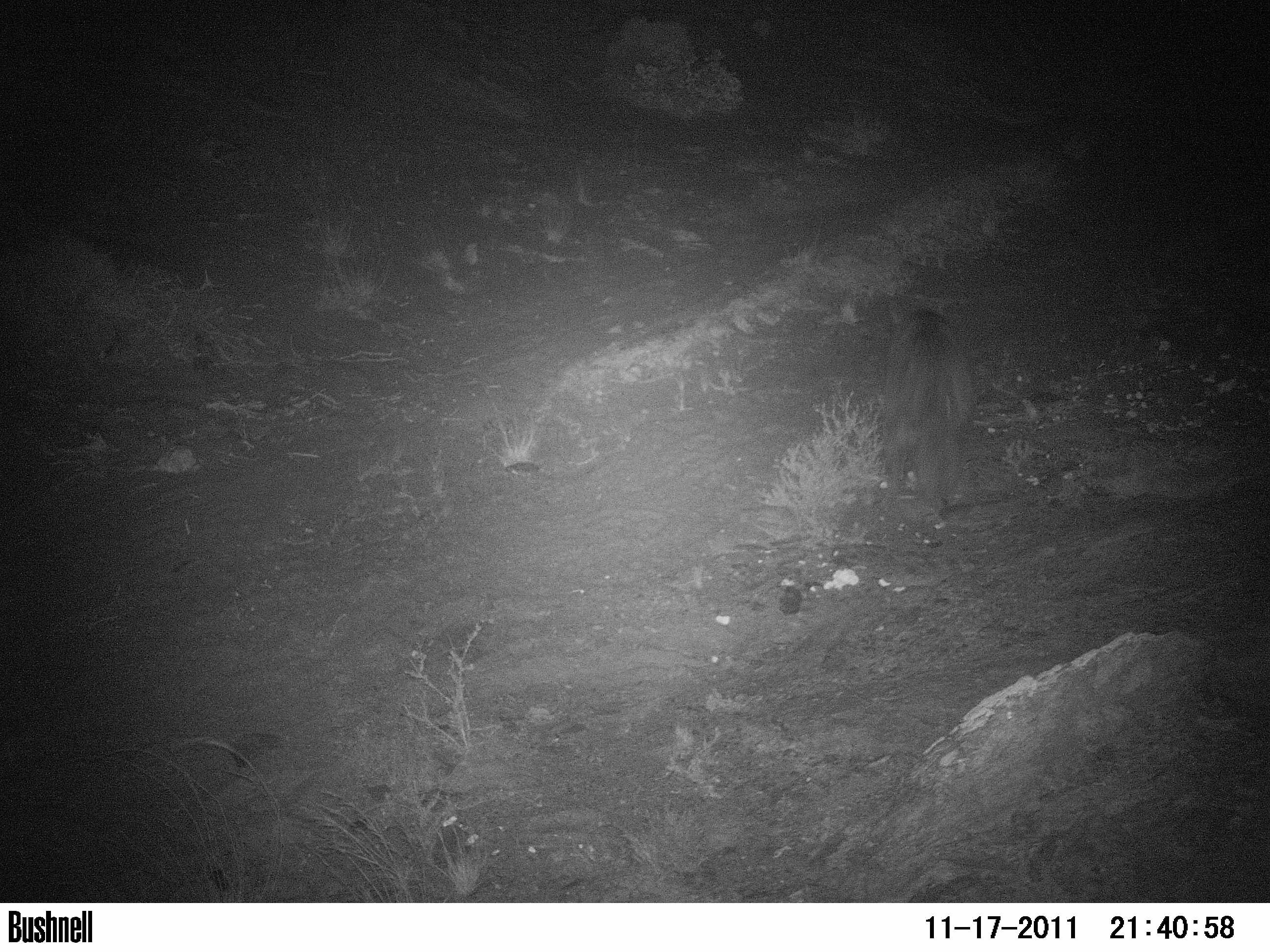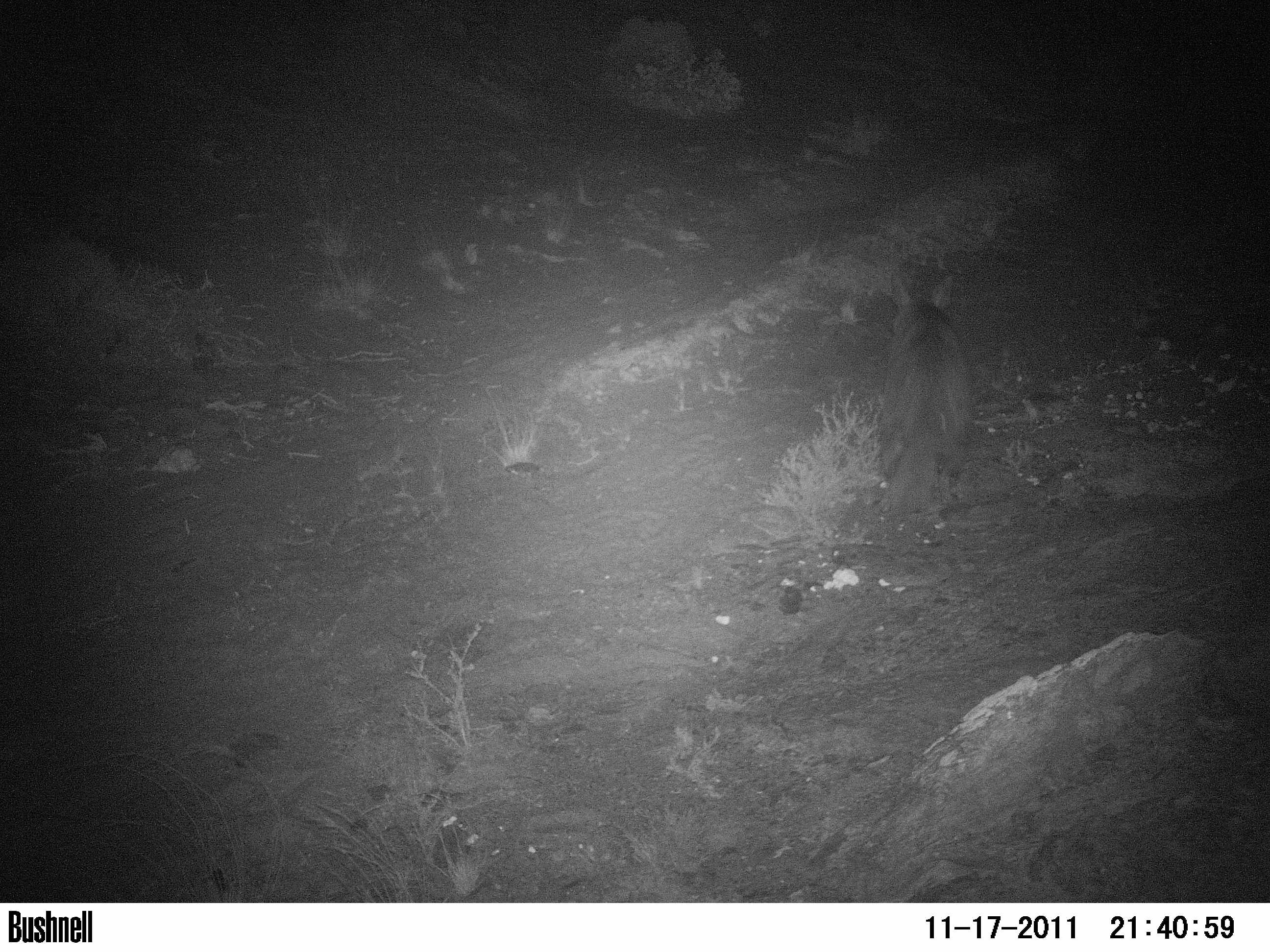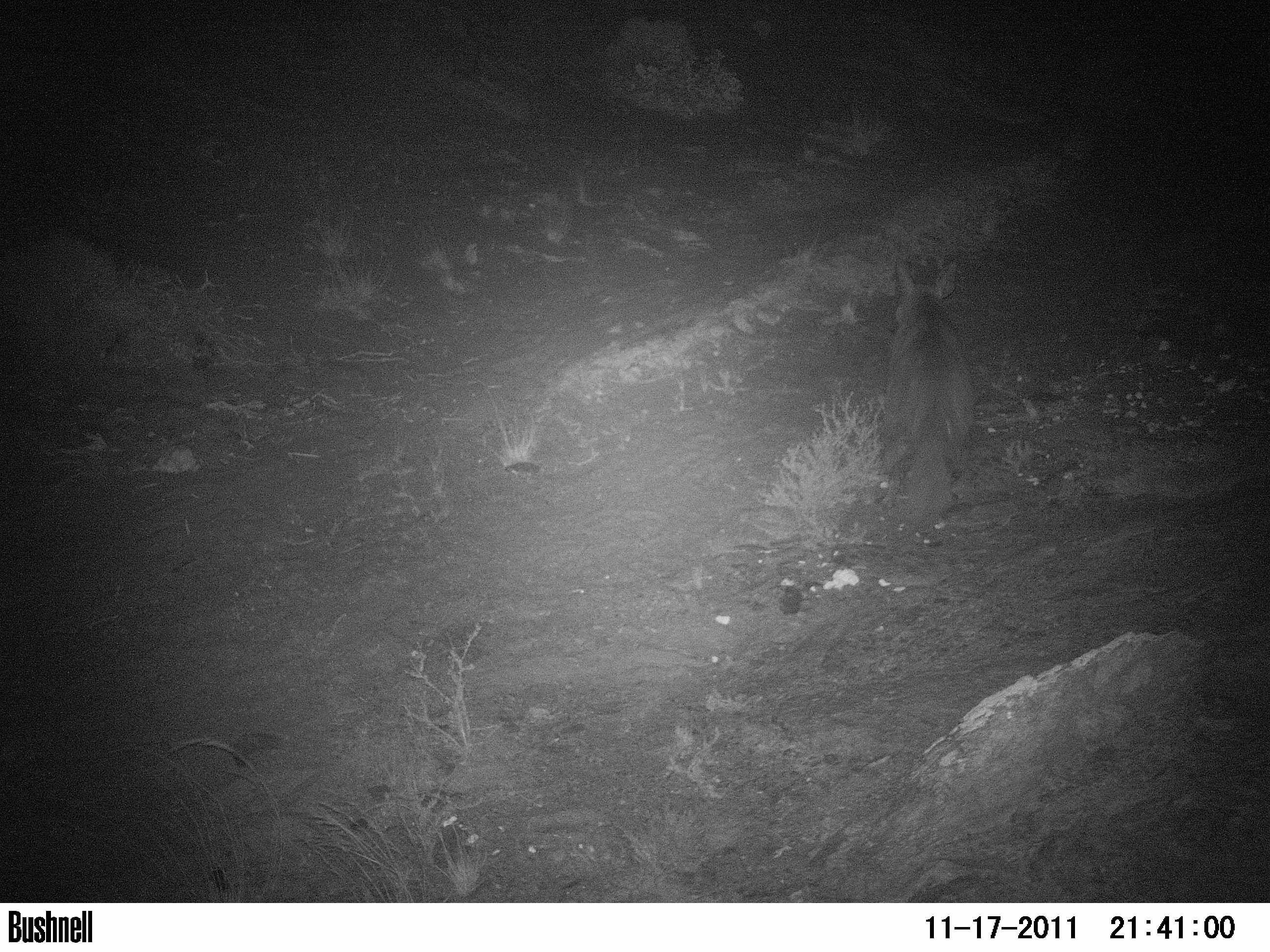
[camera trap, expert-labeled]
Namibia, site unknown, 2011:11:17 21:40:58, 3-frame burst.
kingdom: Animalia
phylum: Chordata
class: Mammalia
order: Carnivora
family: Hyaenidae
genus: Parahyaena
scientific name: Parahyaena brunnea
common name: brown hyena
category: hyaena brunnea